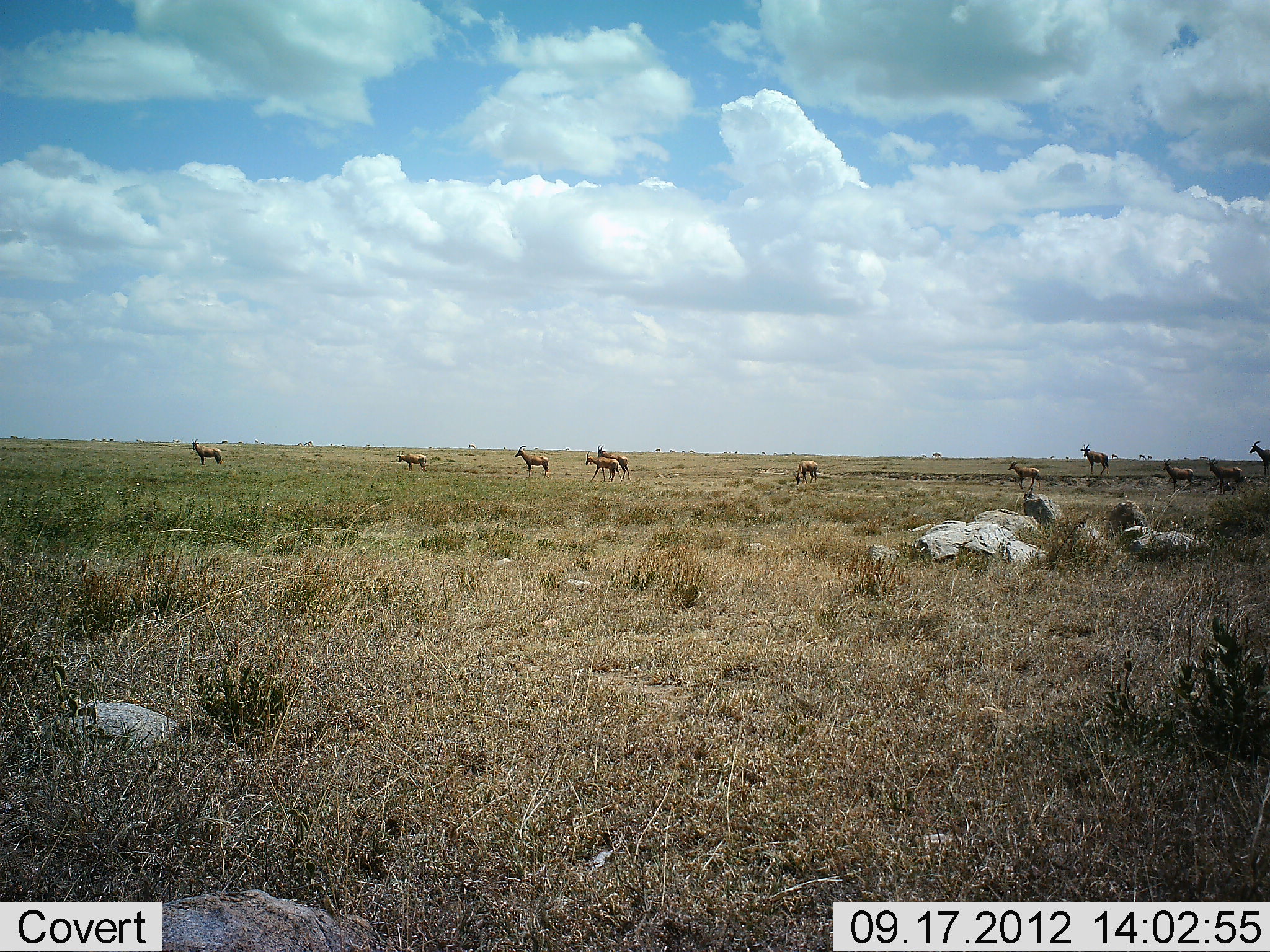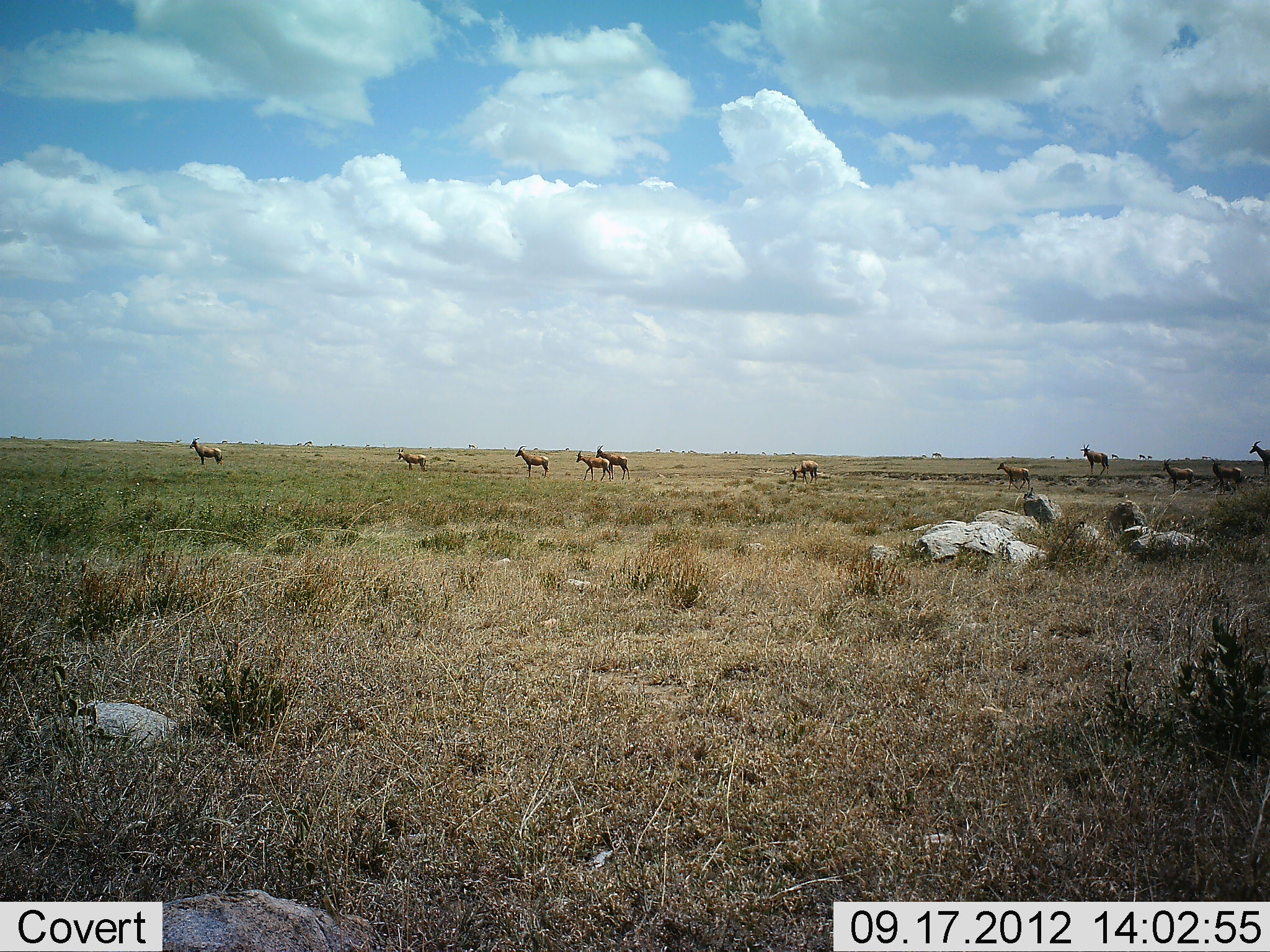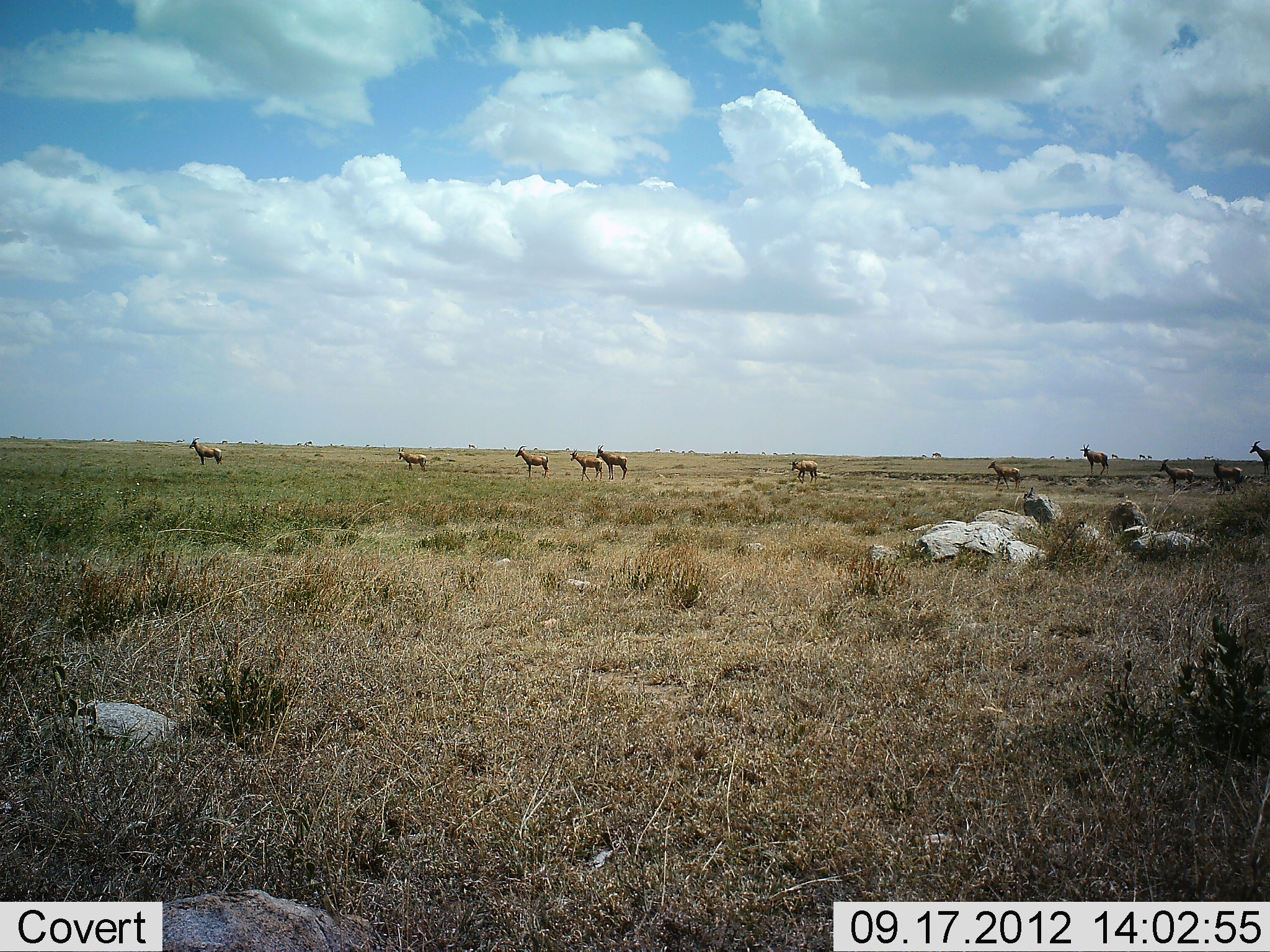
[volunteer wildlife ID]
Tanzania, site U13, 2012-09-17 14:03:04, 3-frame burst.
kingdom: Animalia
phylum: Chordata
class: Mammalia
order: Artiodactyla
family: Bovidae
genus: Alcelaphus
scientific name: Alcelaphus buselaphus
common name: hartebeest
Hartebeest (Alcelaphus buselaphus), count 11-50. Behavior (volunteer vote fractions): standing 50%, resting 0%, moving 70%, interacting 0%. Young present (vote fraction): 0%. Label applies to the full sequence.